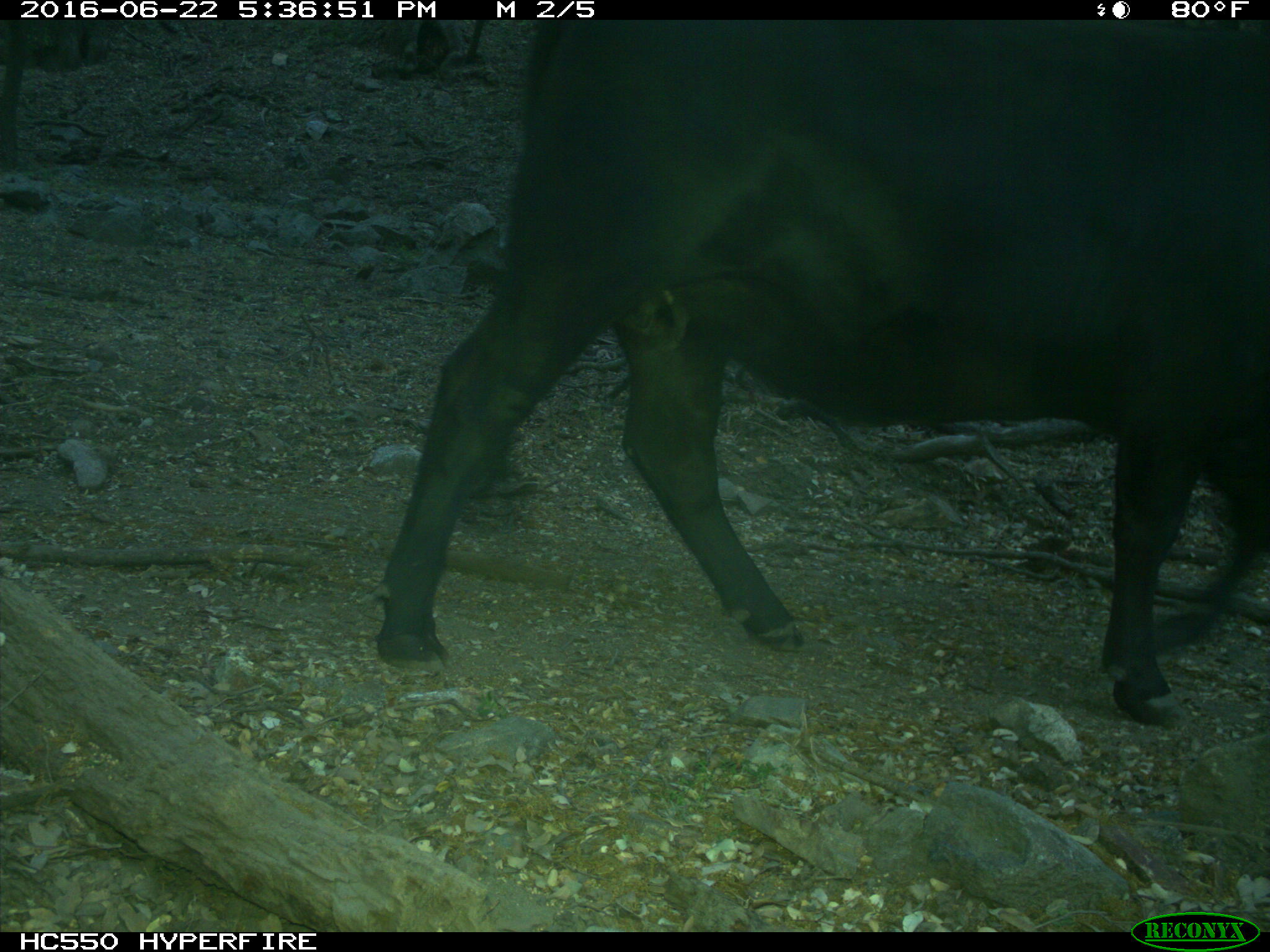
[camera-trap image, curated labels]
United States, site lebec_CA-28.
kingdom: Animalia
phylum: Chordata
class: Mammalia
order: Artiodactyla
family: Bovidae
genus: Bos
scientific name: Bos taurus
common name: domestic cow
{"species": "Bos taurus (domestic cow)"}